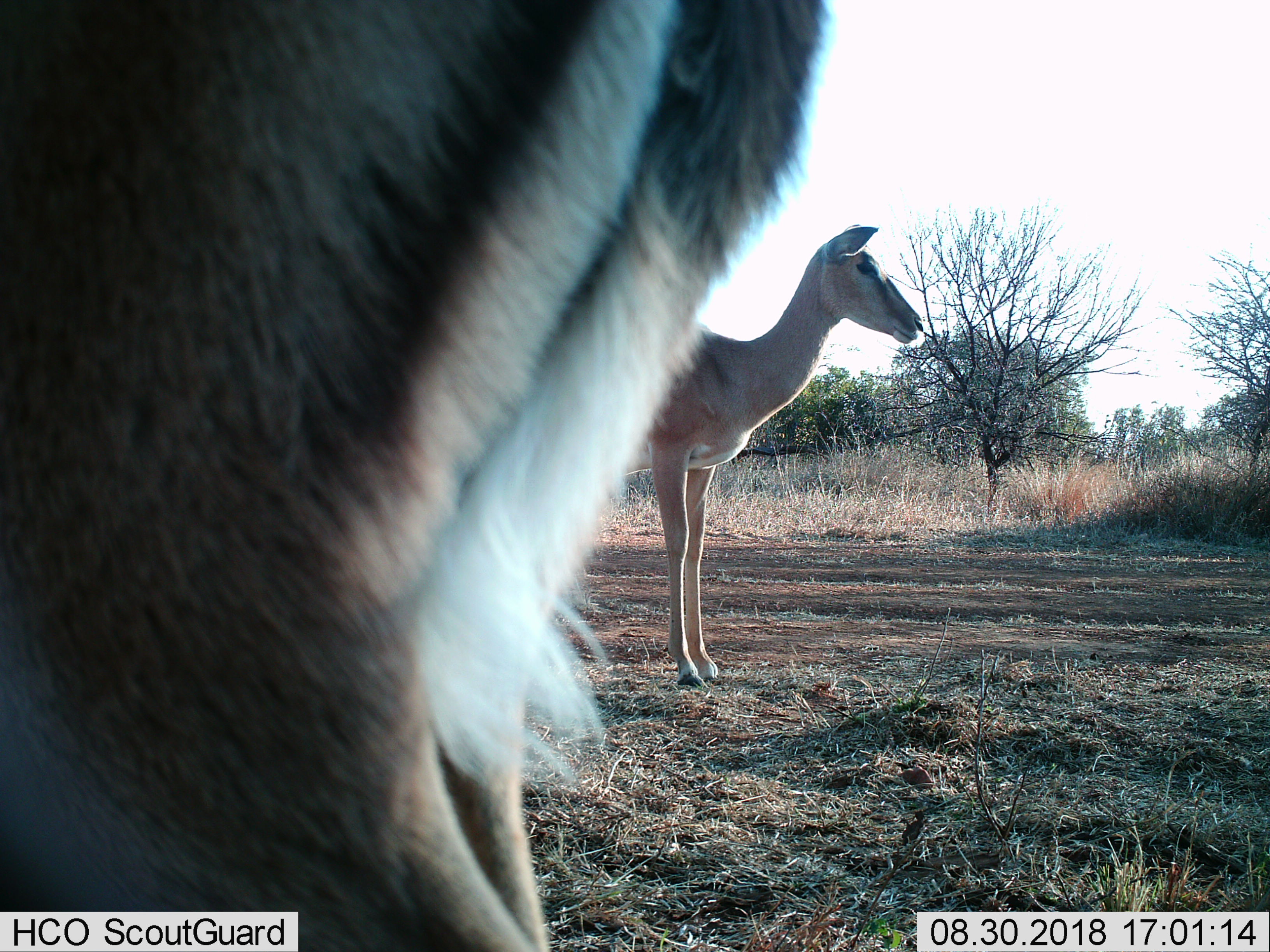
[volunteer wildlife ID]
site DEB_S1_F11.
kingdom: Animalia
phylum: Chordata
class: Mammalia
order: Artiodactyla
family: Bovidae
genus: Aepyceros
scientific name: Aepyceros melampus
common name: impala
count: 2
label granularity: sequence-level